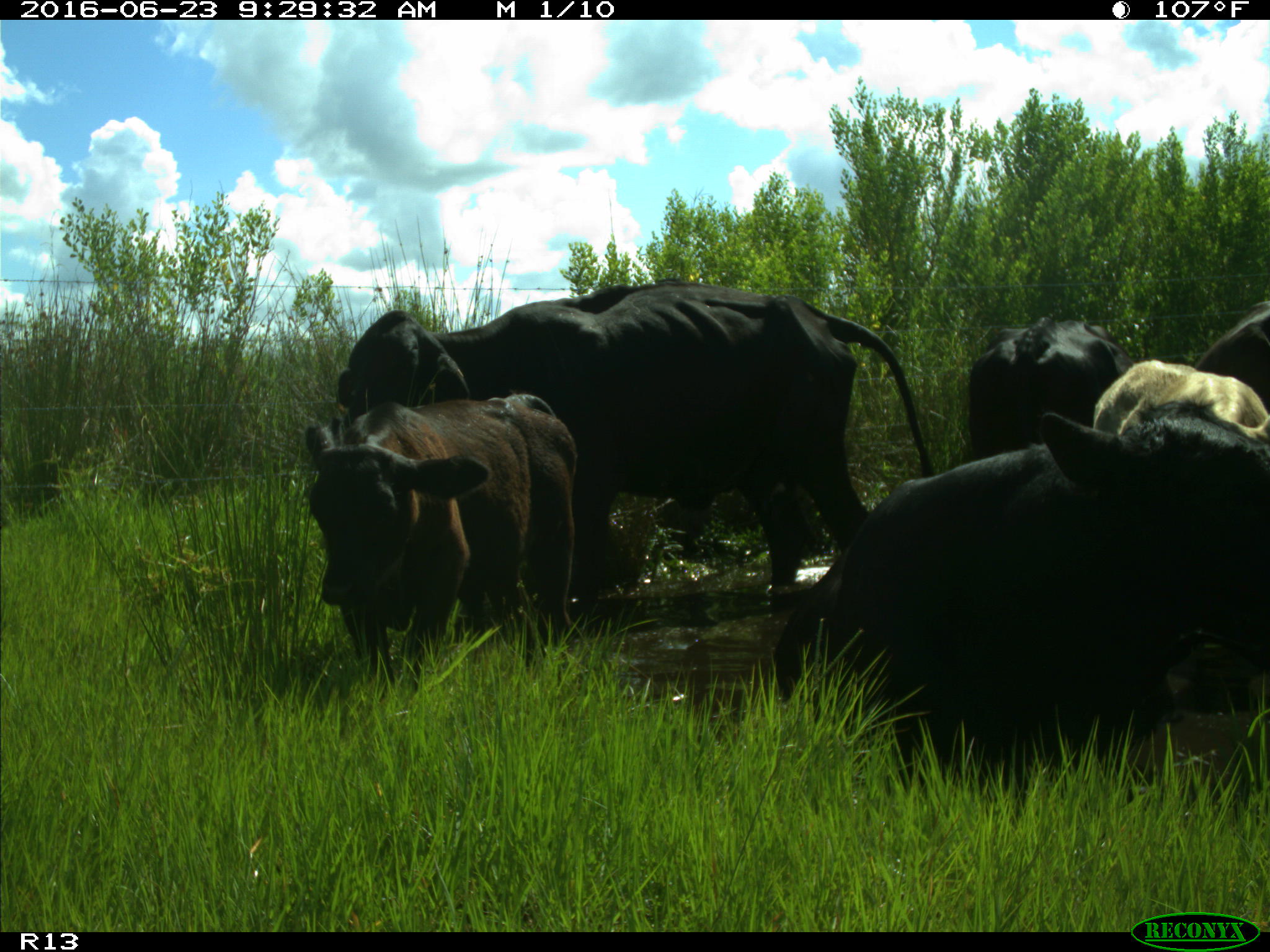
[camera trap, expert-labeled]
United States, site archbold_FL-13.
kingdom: Animalia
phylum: Chordata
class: Mammalia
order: Artiodactyla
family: Bovidae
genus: Bos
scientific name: Bos taurus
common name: domestic cow